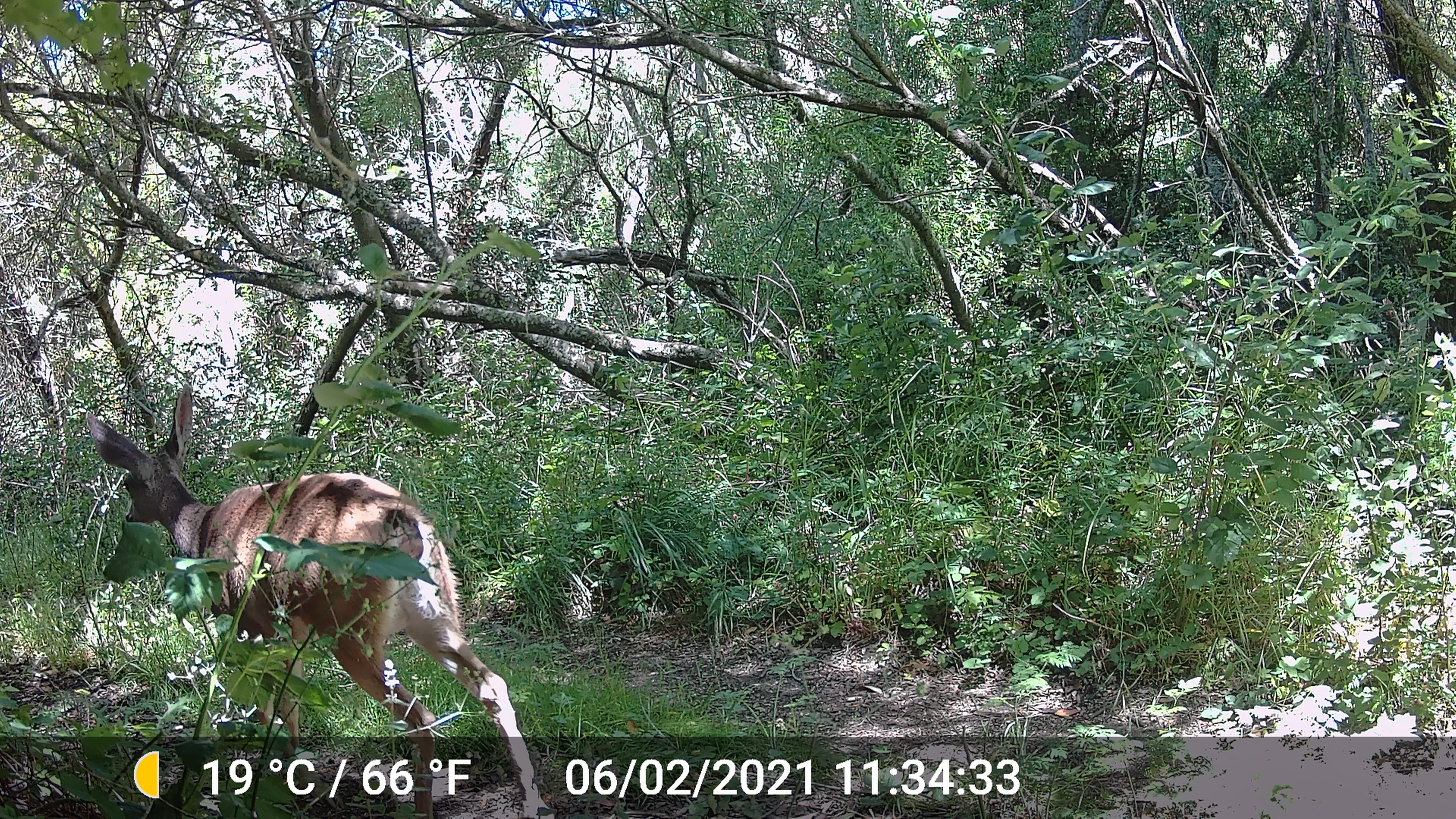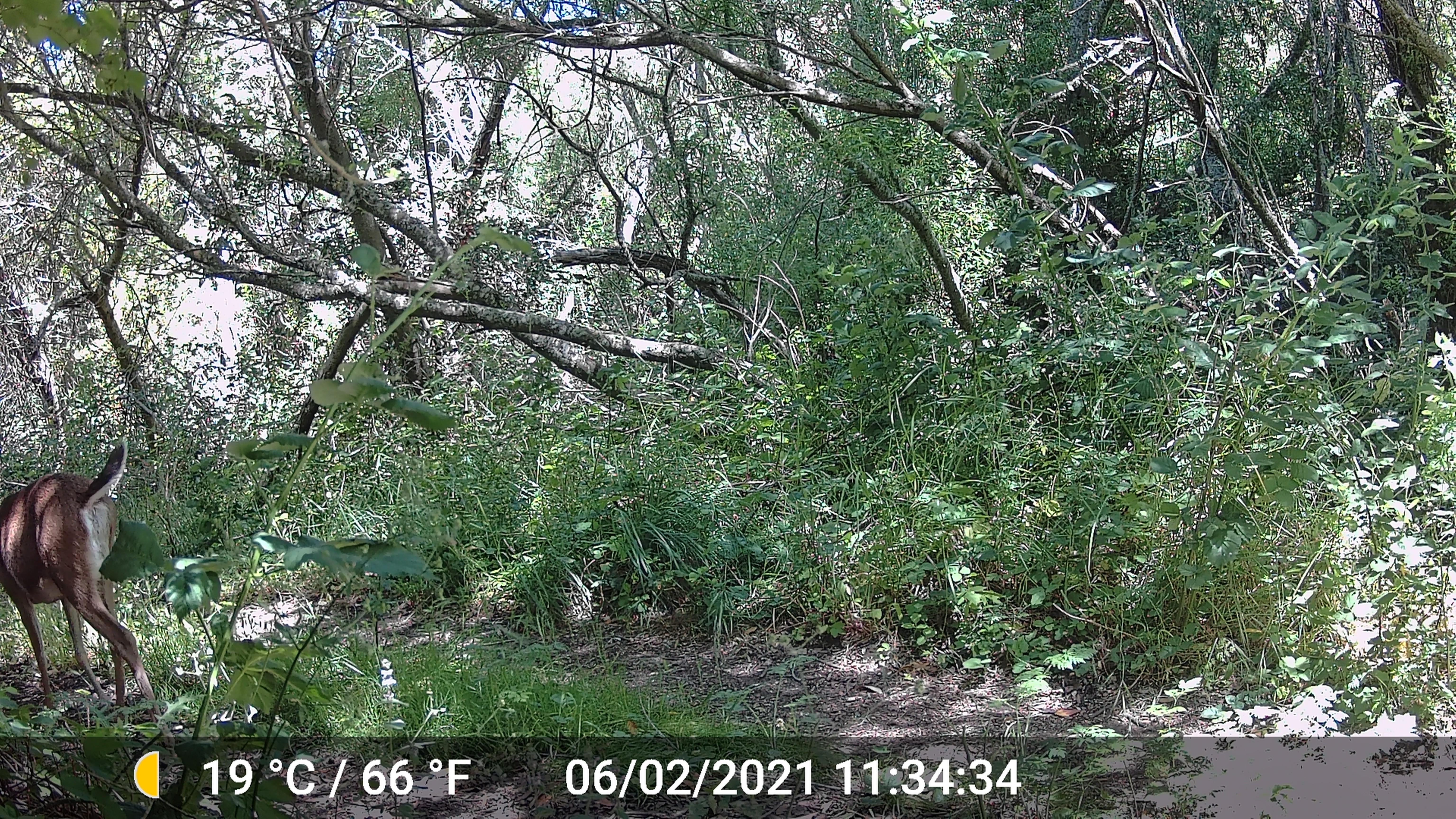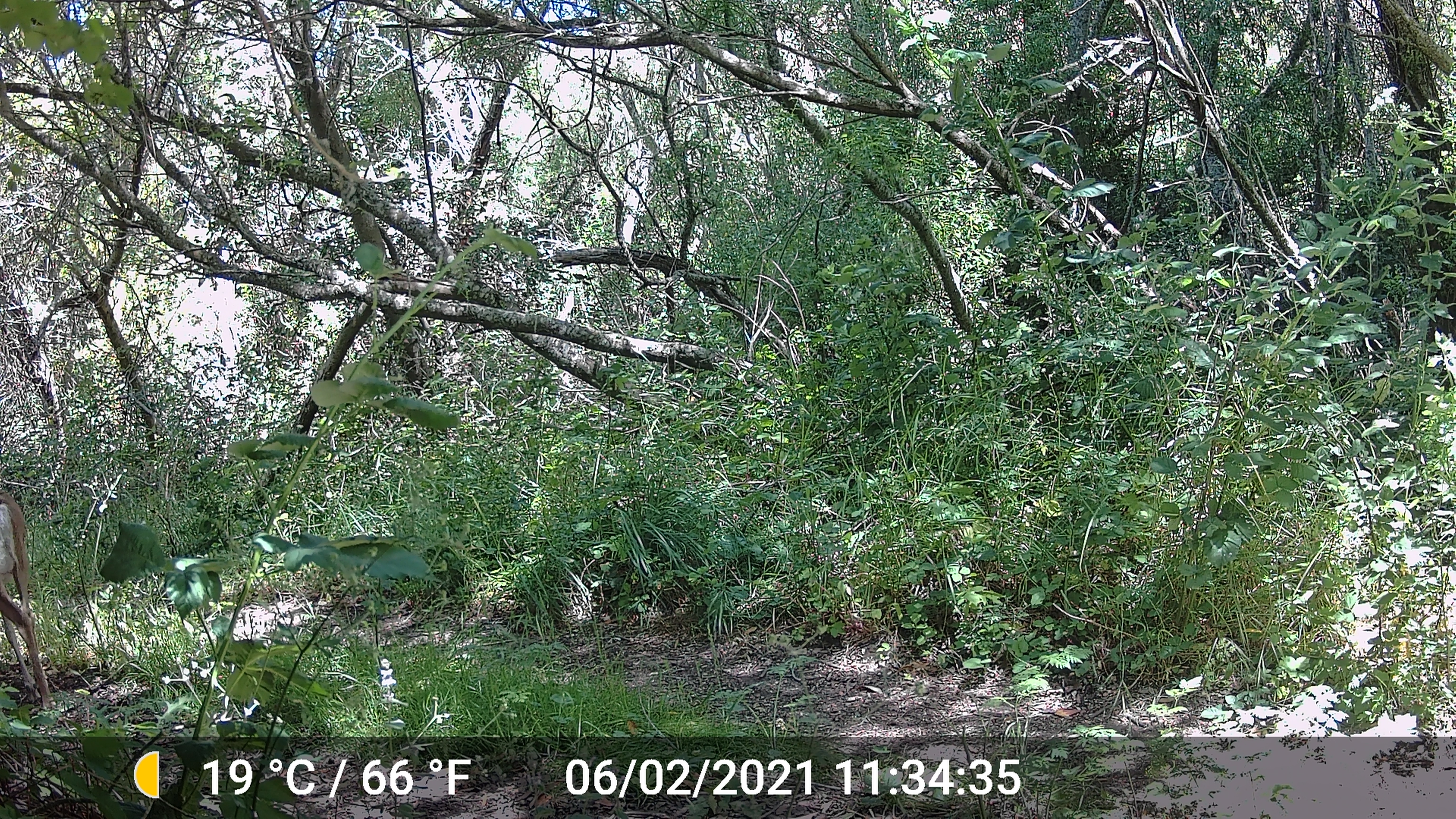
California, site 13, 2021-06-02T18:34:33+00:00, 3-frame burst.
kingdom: Animalia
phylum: Chordata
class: Mammalia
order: Artiodactyla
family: Cervidae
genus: Odocoileus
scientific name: Odocoileus hemionus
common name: mule deer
Mule deer (Odocoileus hemionus).